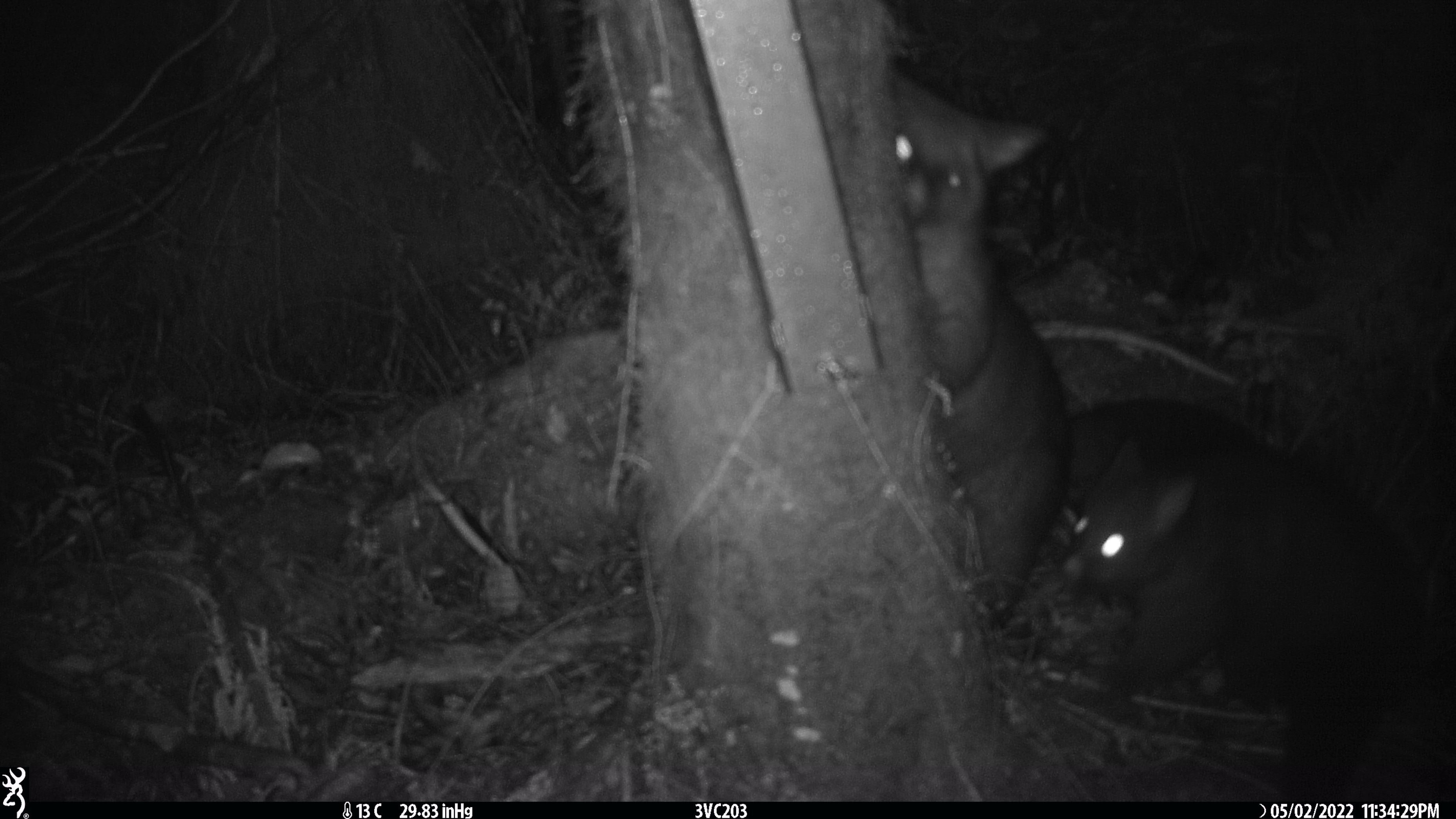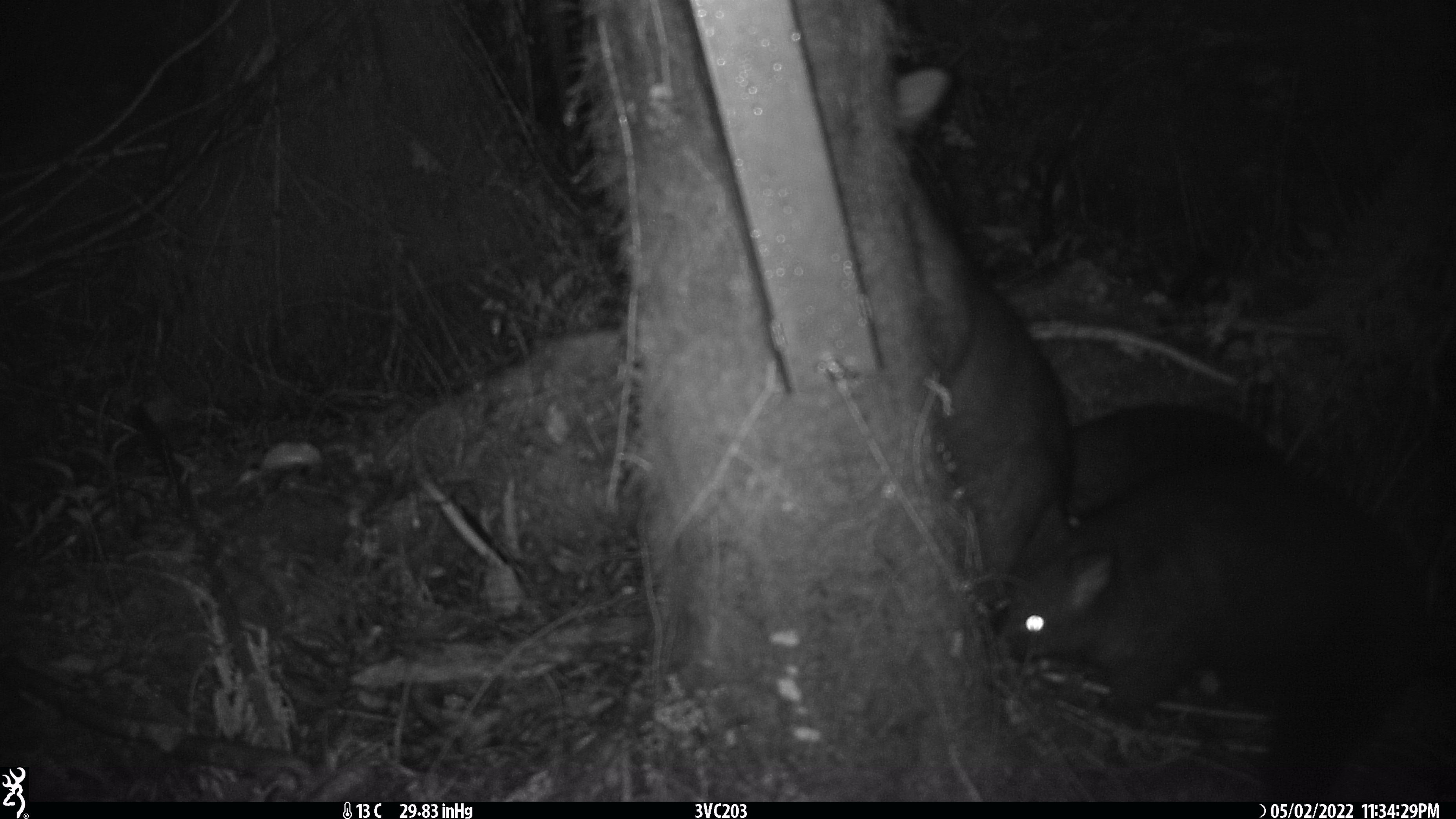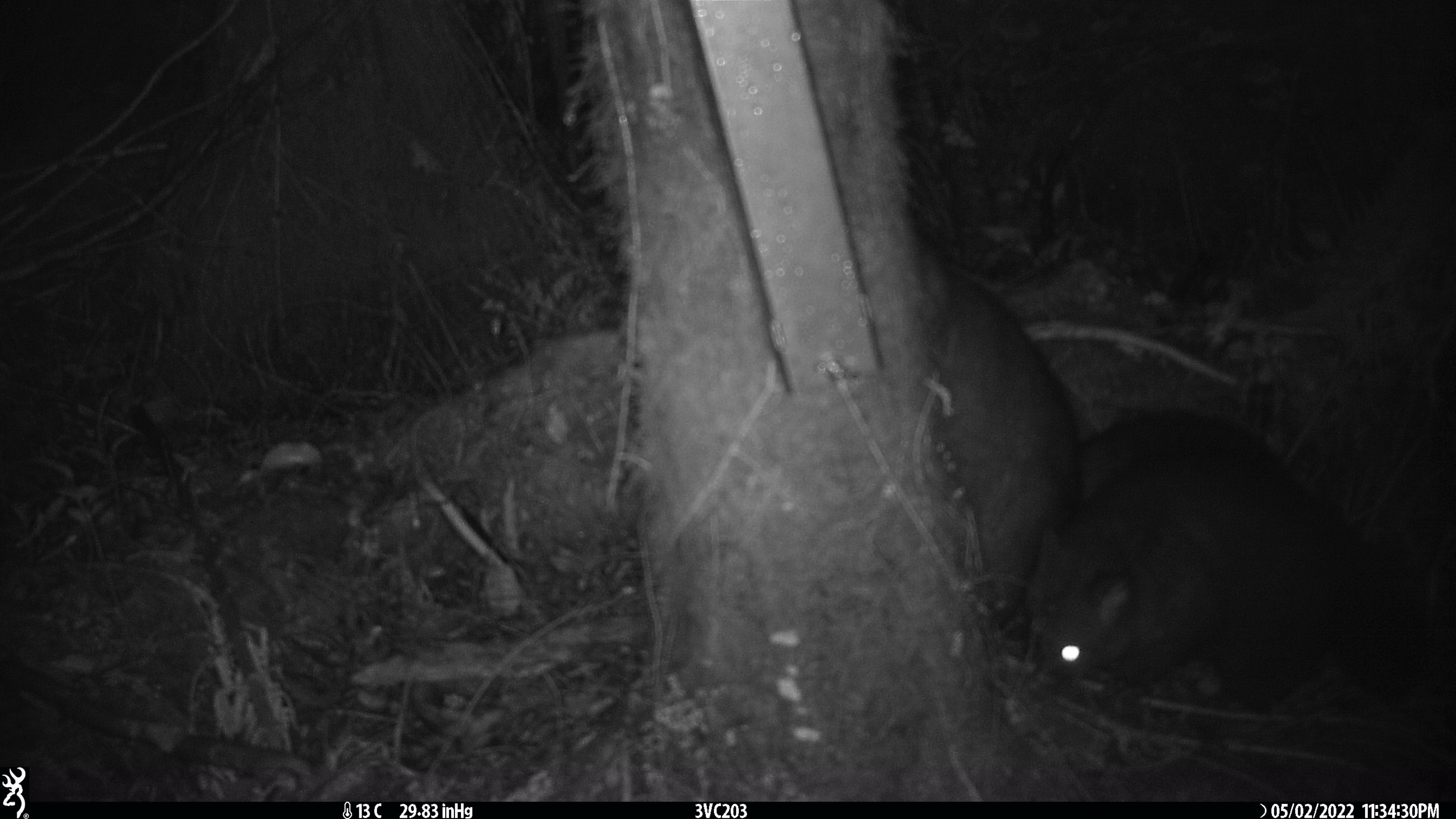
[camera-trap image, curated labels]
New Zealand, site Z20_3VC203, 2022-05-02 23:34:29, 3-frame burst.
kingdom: Animalia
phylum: Chordata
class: Mammalia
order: Diprotodontia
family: Phalangeridae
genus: Trichosurus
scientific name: Trichosurus vulpecula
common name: common brushtail possum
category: possum